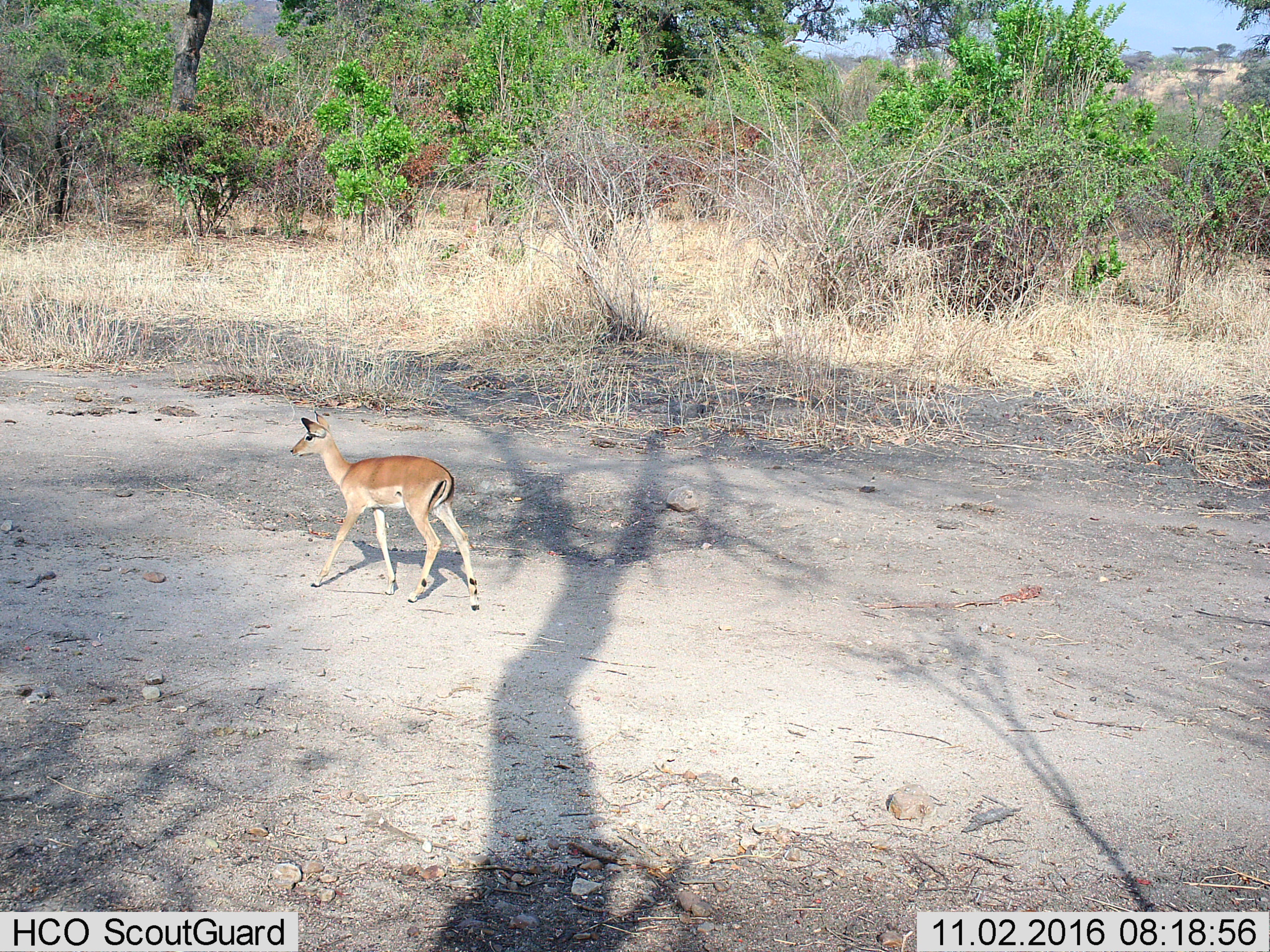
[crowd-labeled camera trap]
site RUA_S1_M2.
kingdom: Animalia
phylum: Chordata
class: Mammalia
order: Artiodactyla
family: Bovidae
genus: Aepyceros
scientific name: Aepyceros melampus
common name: impala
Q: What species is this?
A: Impala (Aepyceros melampus).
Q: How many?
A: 1.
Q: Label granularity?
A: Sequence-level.